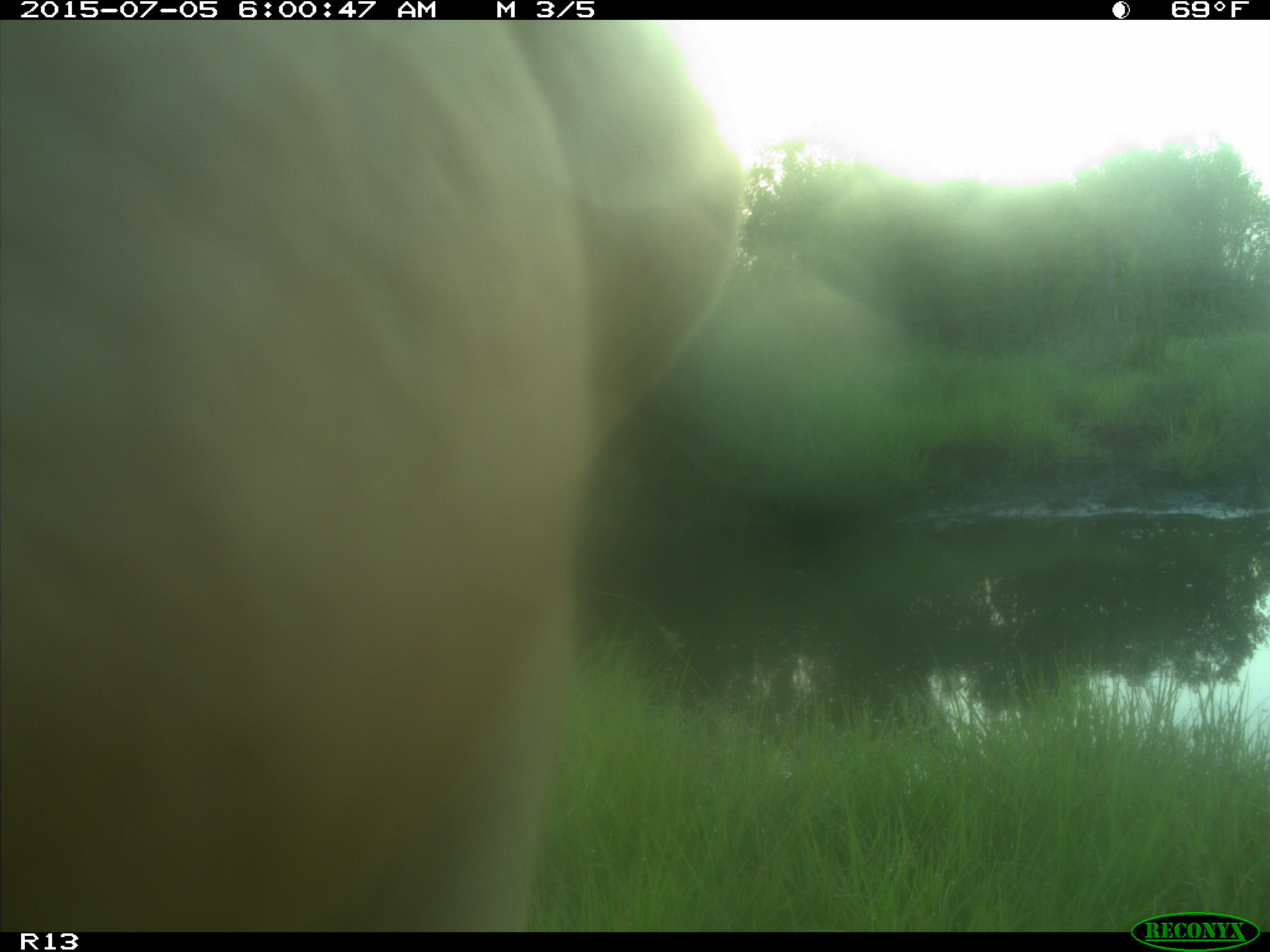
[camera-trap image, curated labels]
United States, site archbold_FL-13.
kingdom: Animalia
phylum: Chordata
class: Mammalia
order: Artiodactyla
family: Bovidae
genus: Bos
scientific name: Bos taurus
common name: domestic cow